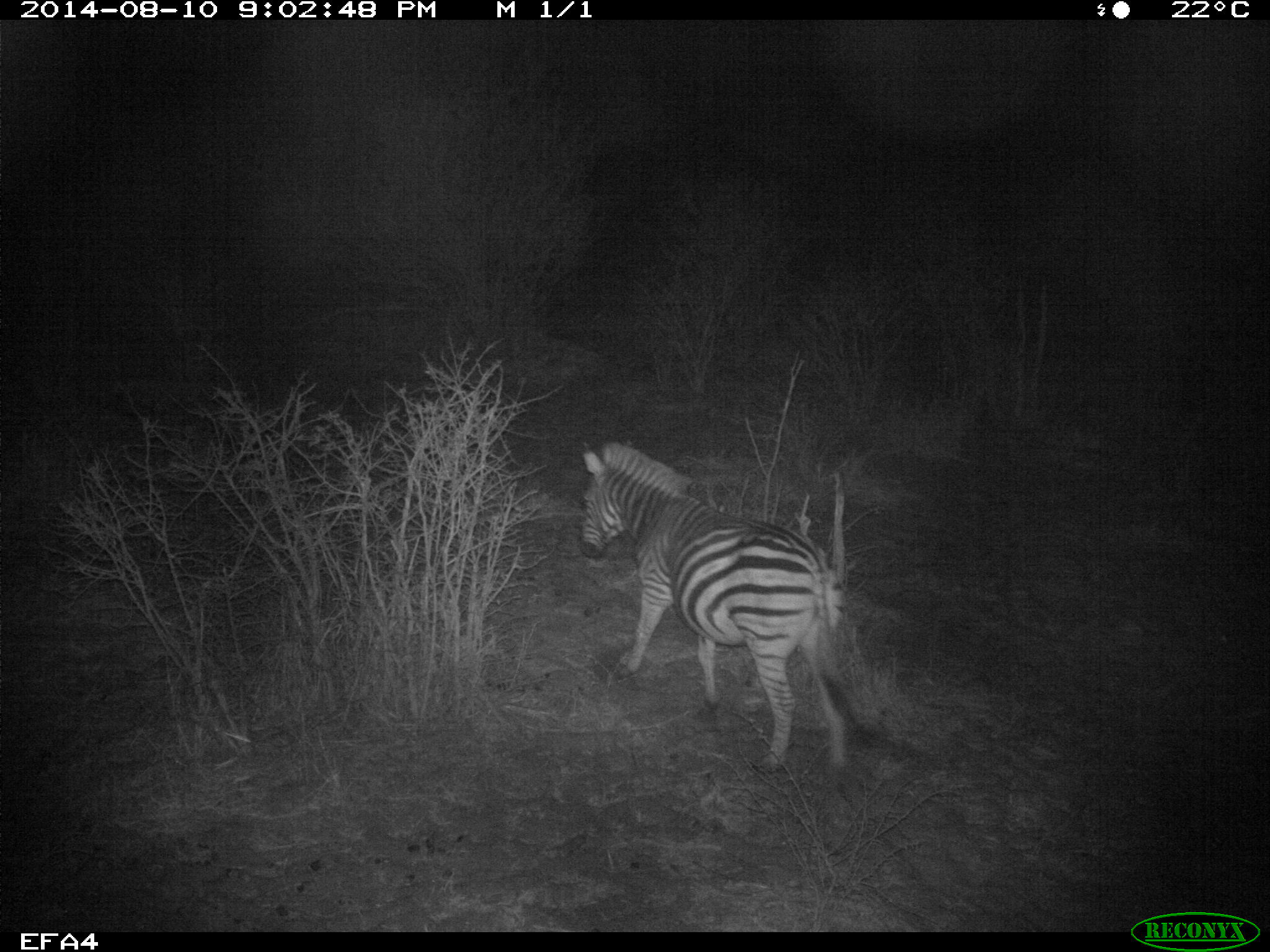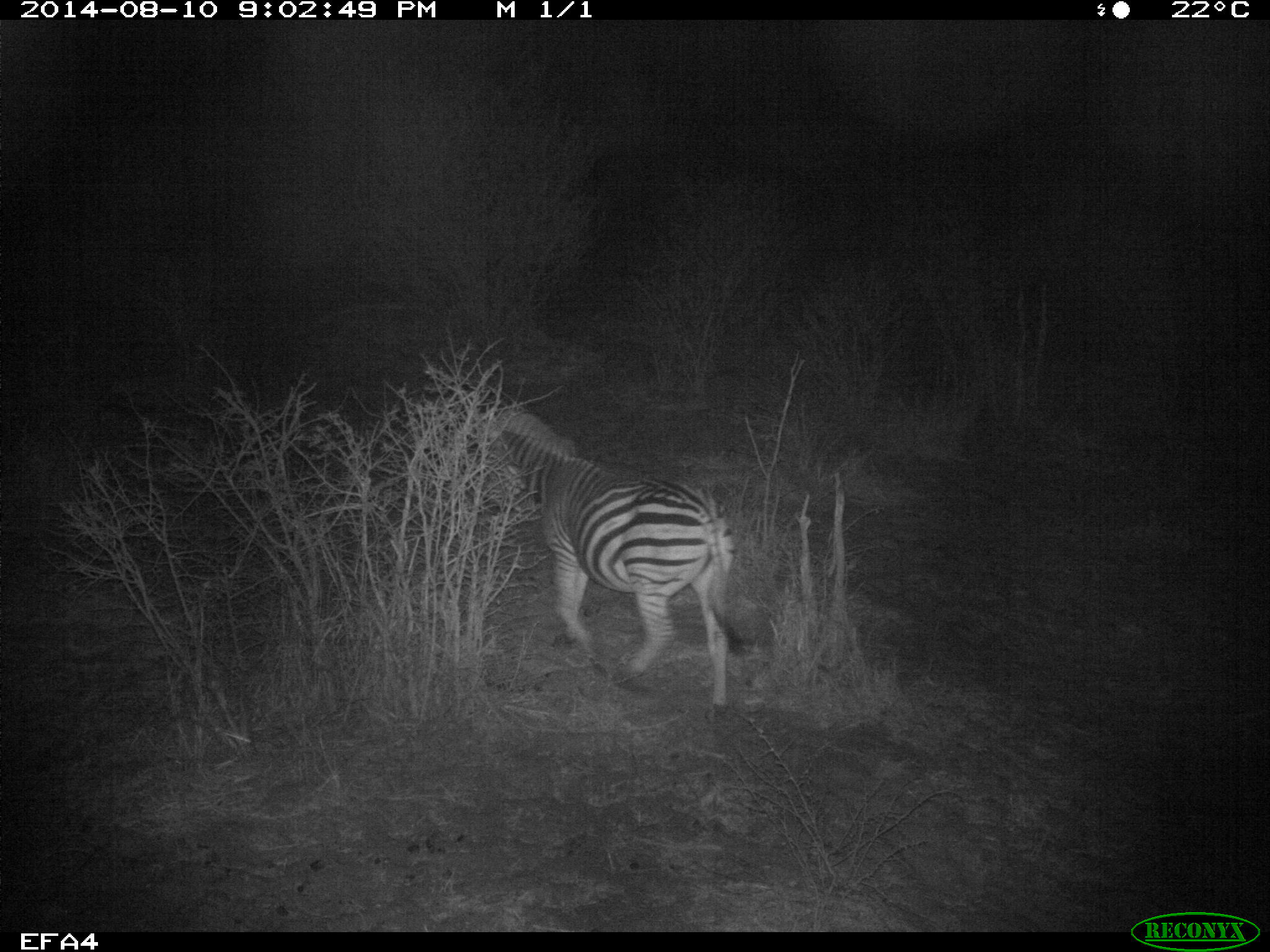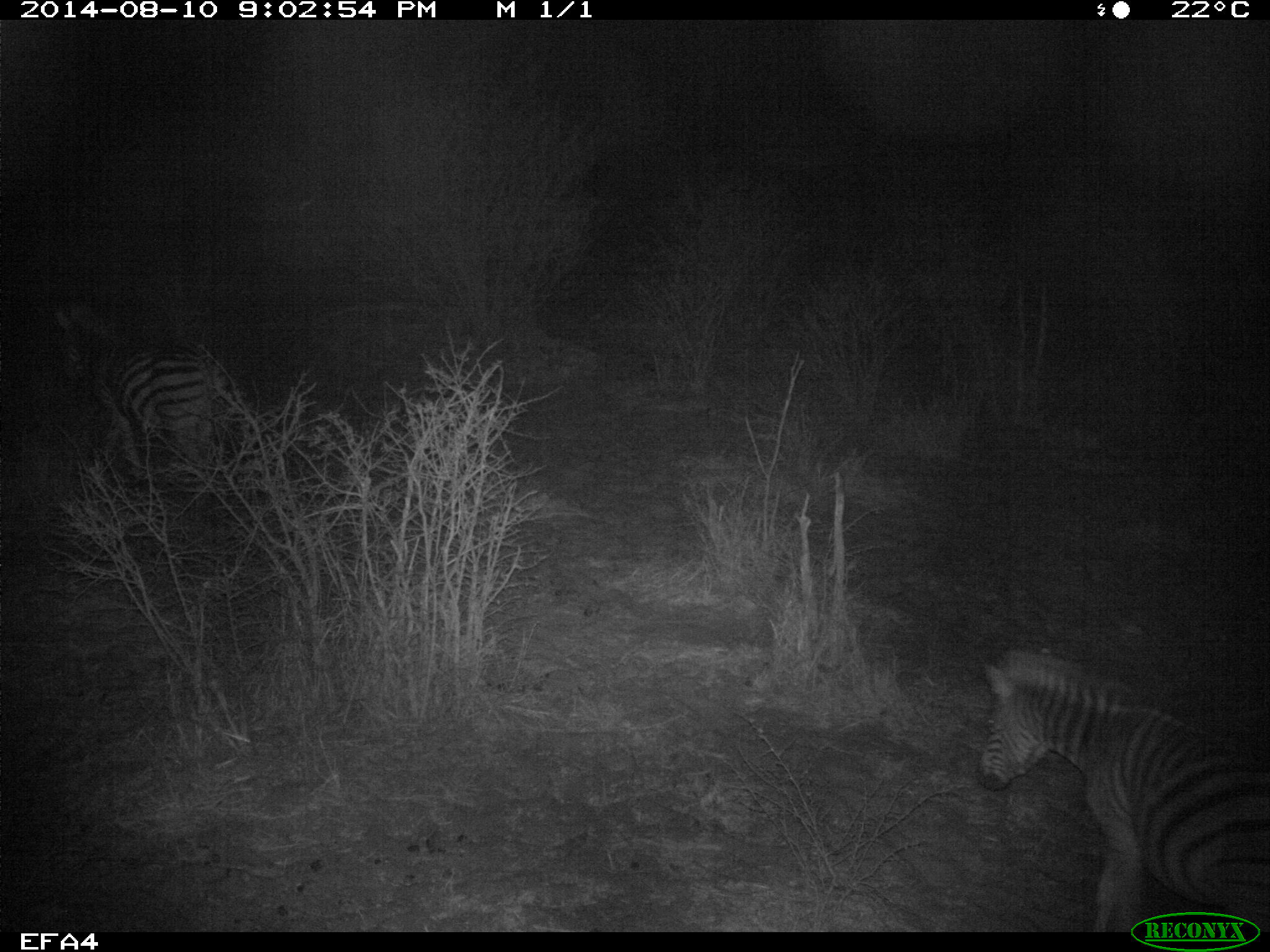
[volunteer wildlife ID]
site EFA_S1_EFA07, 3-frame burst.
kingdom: Animalia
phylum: Chordata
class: Mammalia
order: Perissodactyla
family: Equidae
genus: Equus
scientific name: Equus quagga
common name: plains zebra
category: zebraplains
Zebraplains (plains zebra) (Equus quagga), count 1. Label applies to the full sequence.